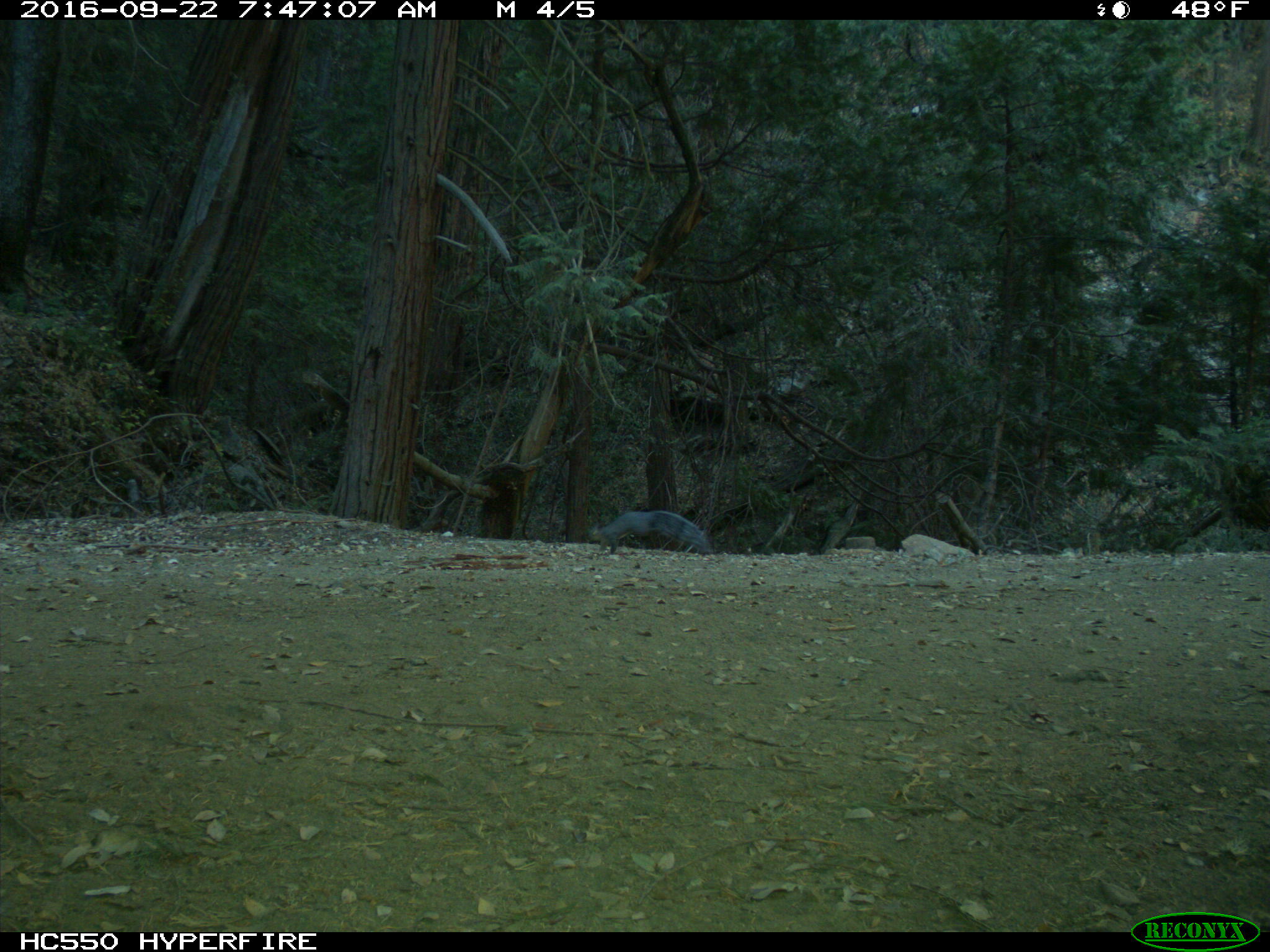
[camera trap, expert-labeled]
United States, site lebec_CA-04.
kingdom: Animalia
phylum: Chordata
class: Mammalia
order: Rodentia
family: Sciuridae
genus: Sciurus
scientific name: Sciurus carolinensis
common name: eastern gray squirrel